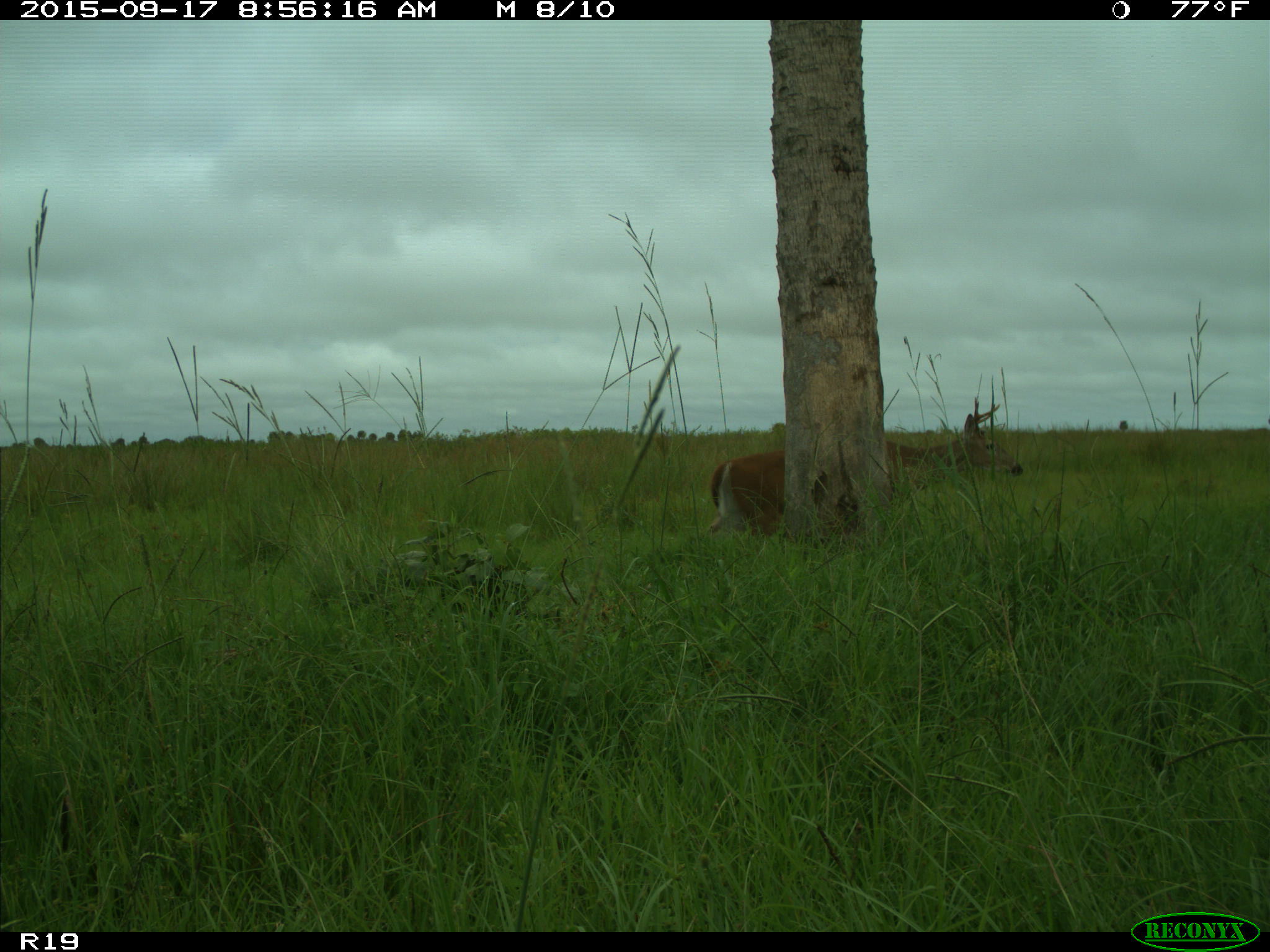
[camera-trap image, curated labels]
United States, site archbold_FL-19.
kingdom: Animalia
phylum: Chordata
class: Mammalia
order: Artiodactyla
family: Cervidae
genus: Odocoileus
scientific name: Odocoileus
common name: deer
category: unidentified deer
Unidentified deer (deer) (Odocoileus).